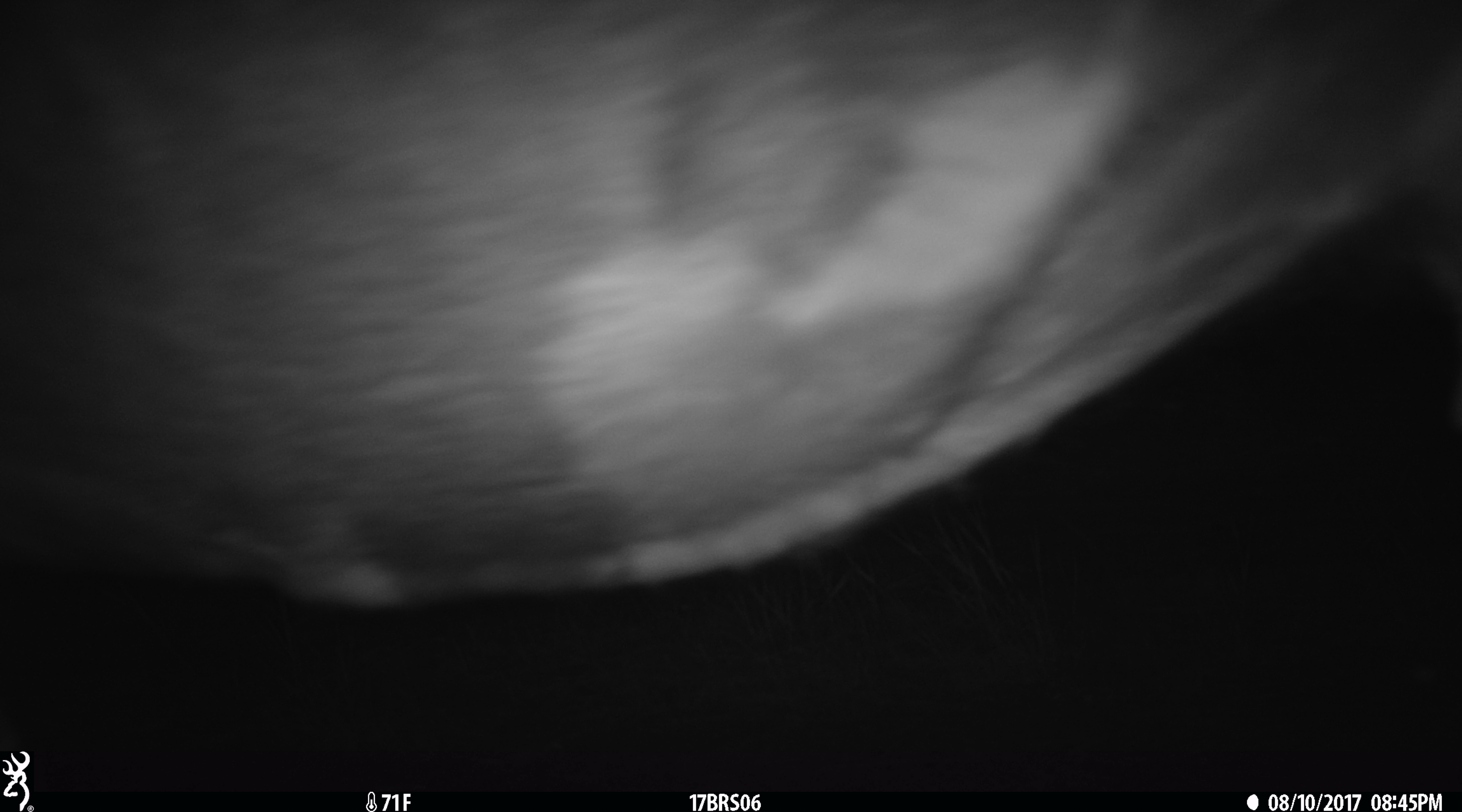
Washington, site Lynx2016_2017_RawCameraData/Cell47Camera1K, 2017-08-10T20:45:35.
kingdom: Animalia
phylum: Chordata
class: Mammalia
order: Artiodactyla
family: Bovidae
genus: Bos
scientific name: Bos taurus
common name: domestic cattle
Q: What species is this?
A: Domestic cattle (Bos taurus).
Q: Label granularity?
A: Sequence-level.